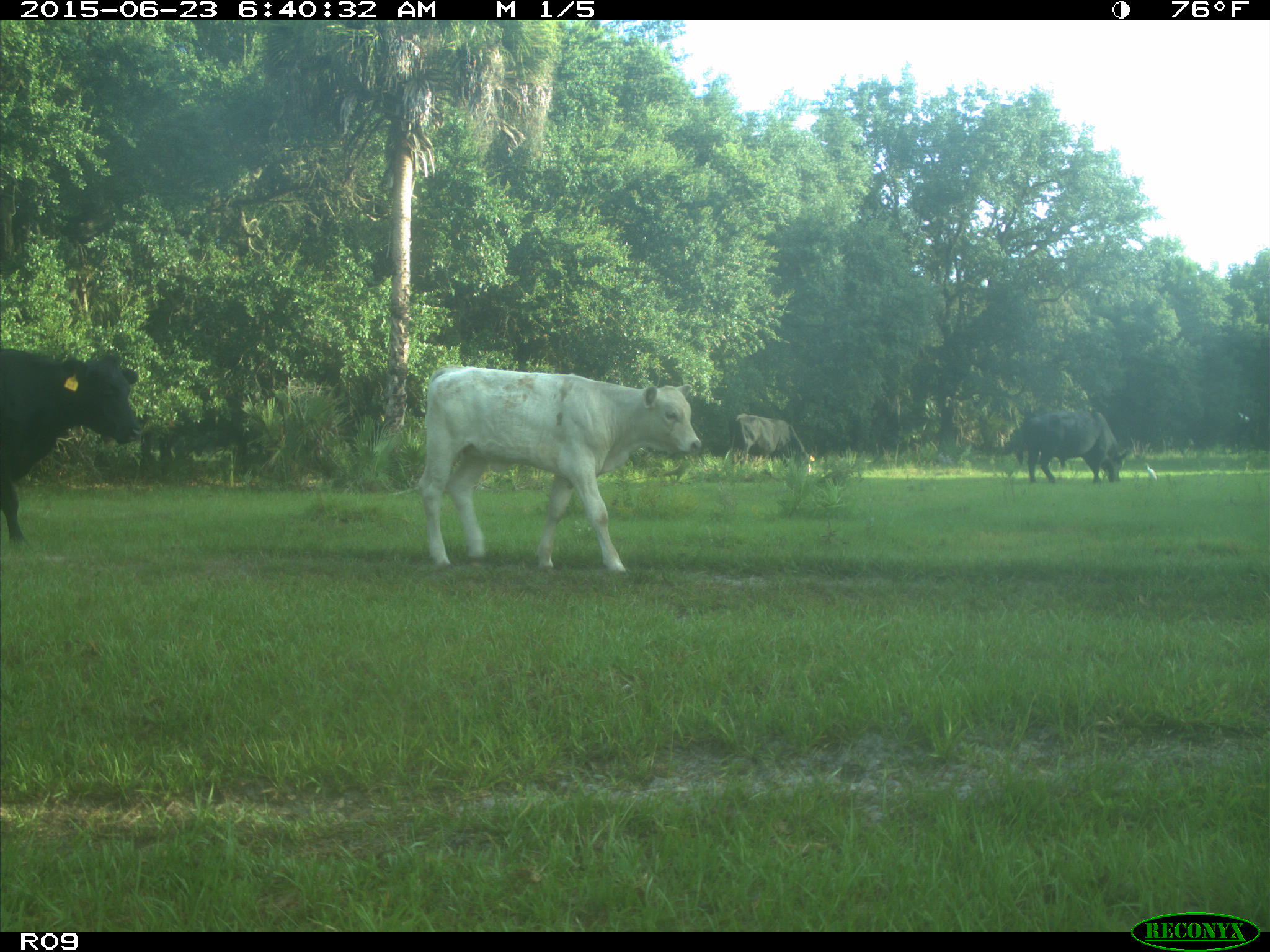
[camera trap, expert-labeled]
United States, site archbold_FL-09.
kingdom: Animalia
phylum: Chordata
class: Mammalia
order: Artiodactyla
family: Bovidae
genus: Bos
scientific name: Bos taurus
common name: domestic cow